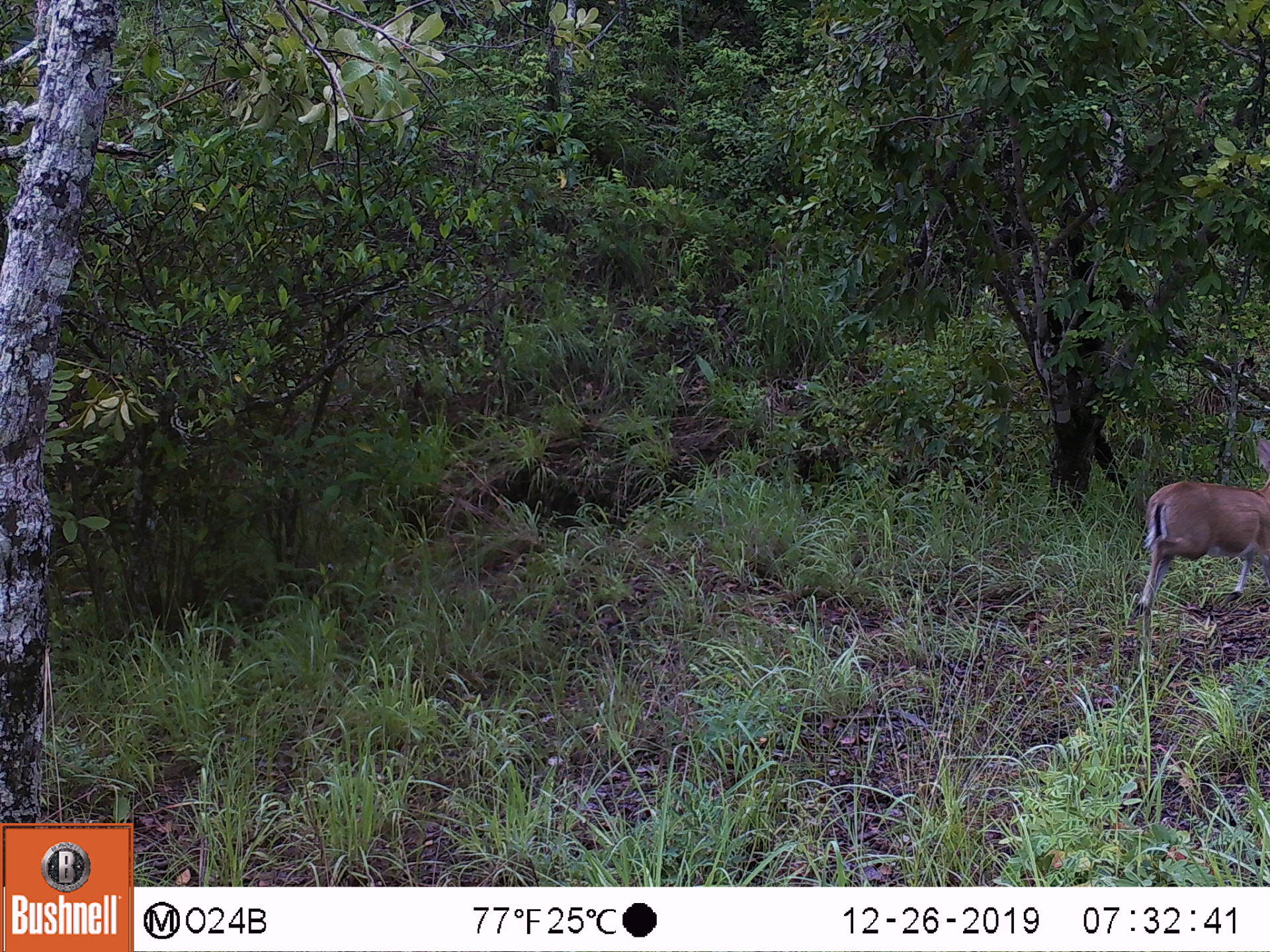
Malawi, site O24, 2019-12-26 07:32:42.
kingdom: Animalia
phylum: Chordata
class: Mammalia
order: Artiodactyla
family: Bovidae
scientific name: Antilopinae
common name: small antelope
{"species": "small antelope (Antilopinae)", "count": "1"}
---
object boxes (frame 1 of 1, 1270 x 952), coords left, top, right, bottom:
small antelope: 1115, 429, 1269, 664